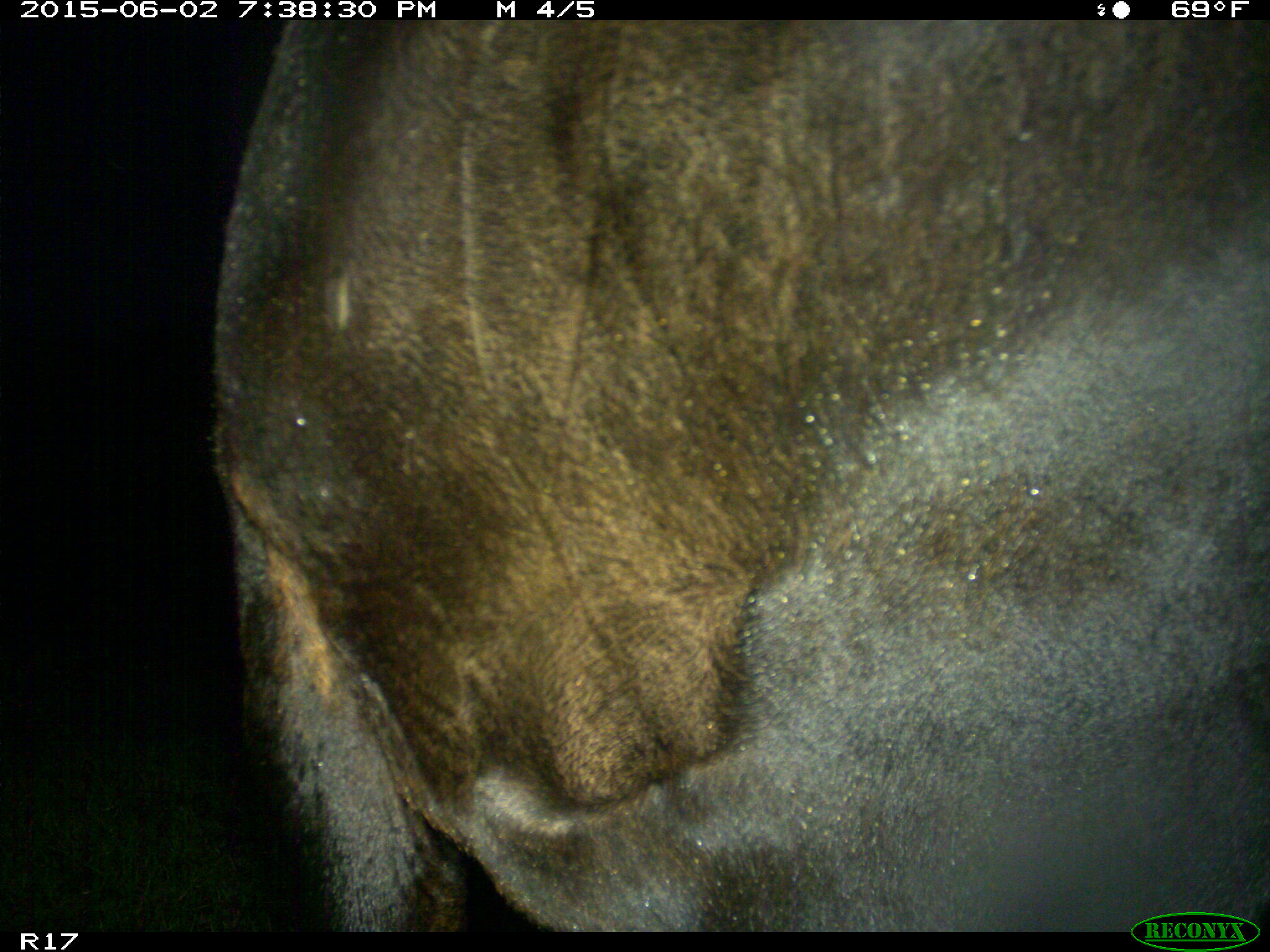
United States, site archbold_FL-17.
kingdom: Animalia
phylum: Chordata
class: Mammalia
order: Artiodactyla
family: Bovidae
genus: Bos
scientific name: Bos taurus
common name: domestic cow